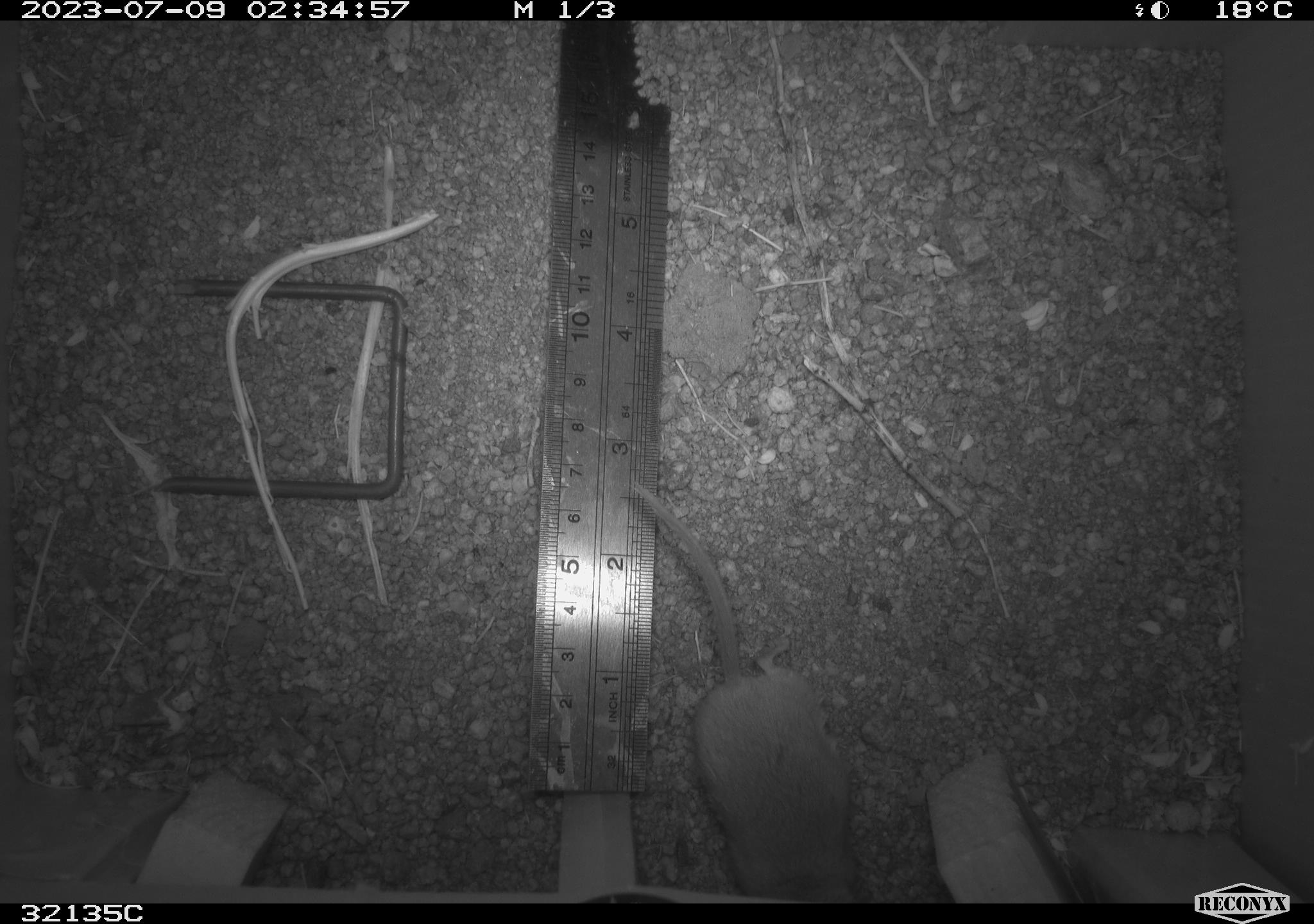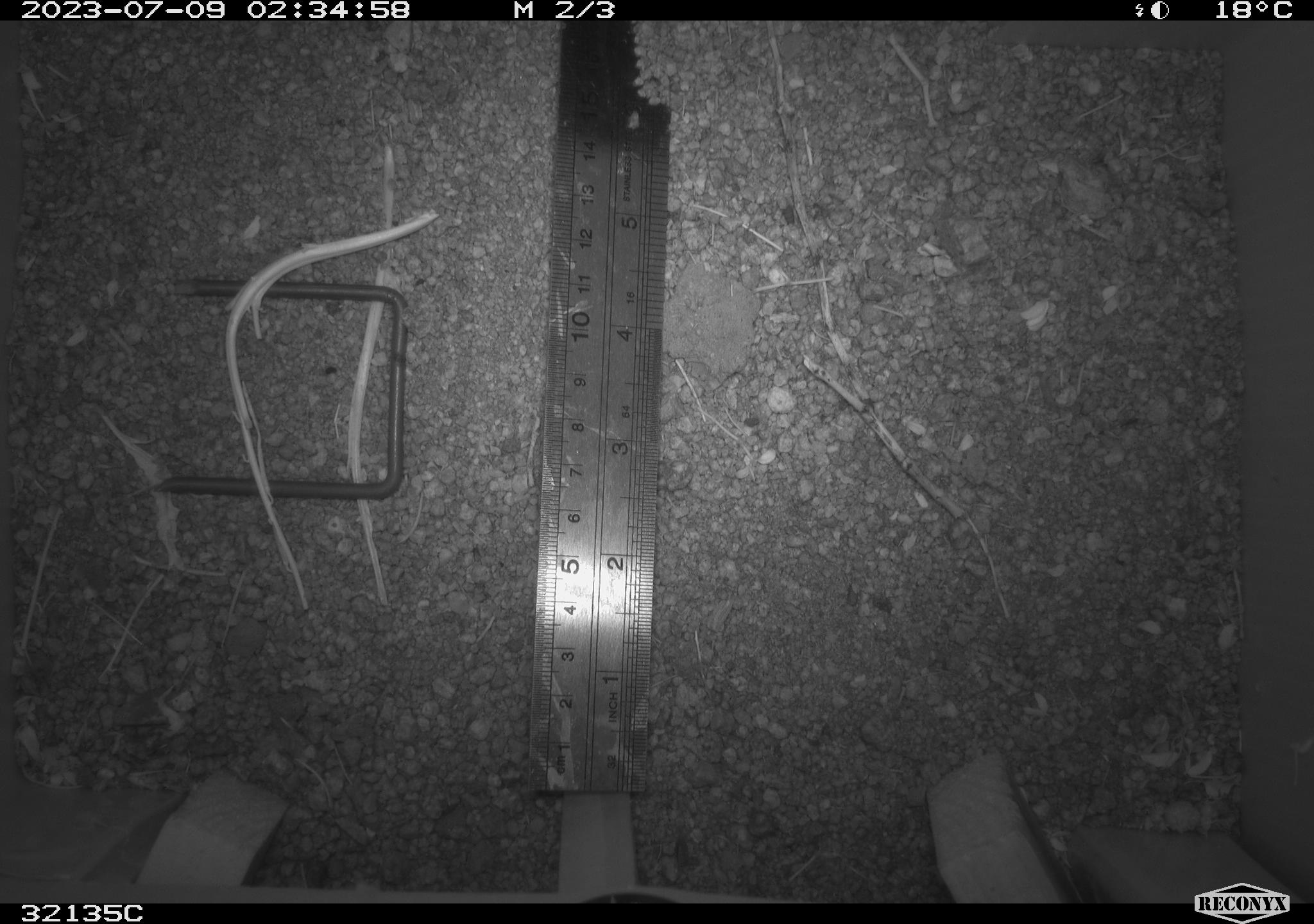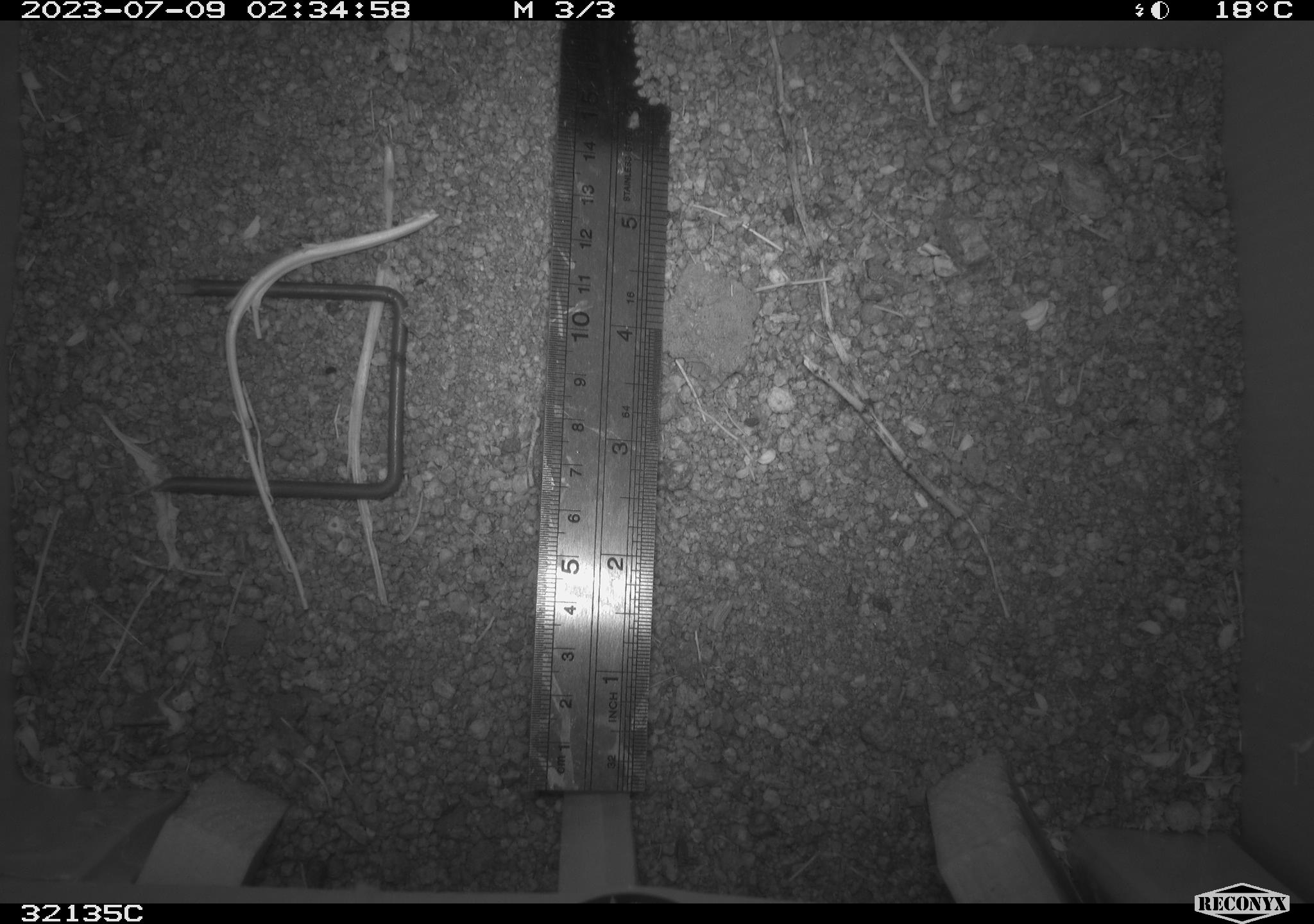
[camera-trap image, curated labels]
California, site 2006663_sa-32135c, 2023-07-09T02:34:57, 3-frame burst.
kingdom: Animalia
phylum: Chordata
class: Mammalia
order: Rodentia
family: Cricetidae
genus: Peromyscus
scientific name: Peromyscus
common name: deer mice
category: peromyscus species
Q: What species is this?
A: Peromyscus species (deer mice) (Peromyscus).